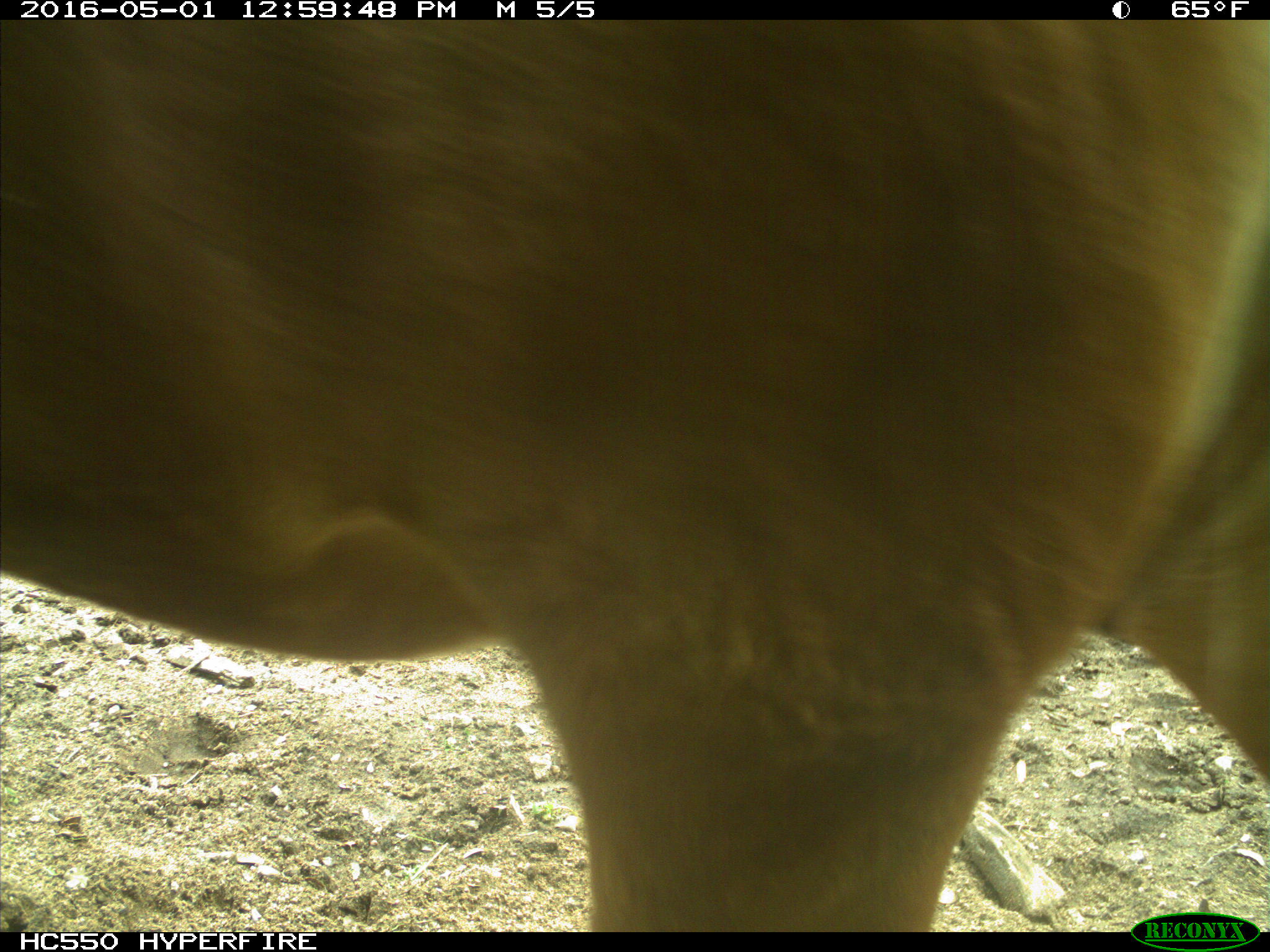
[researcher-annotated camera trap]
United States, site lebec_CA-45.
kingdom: Animalia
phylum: Chordata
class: Mammalia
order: Artiodactyla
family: Bovidae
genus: Bos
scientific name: Bos taurus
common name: domestic cow